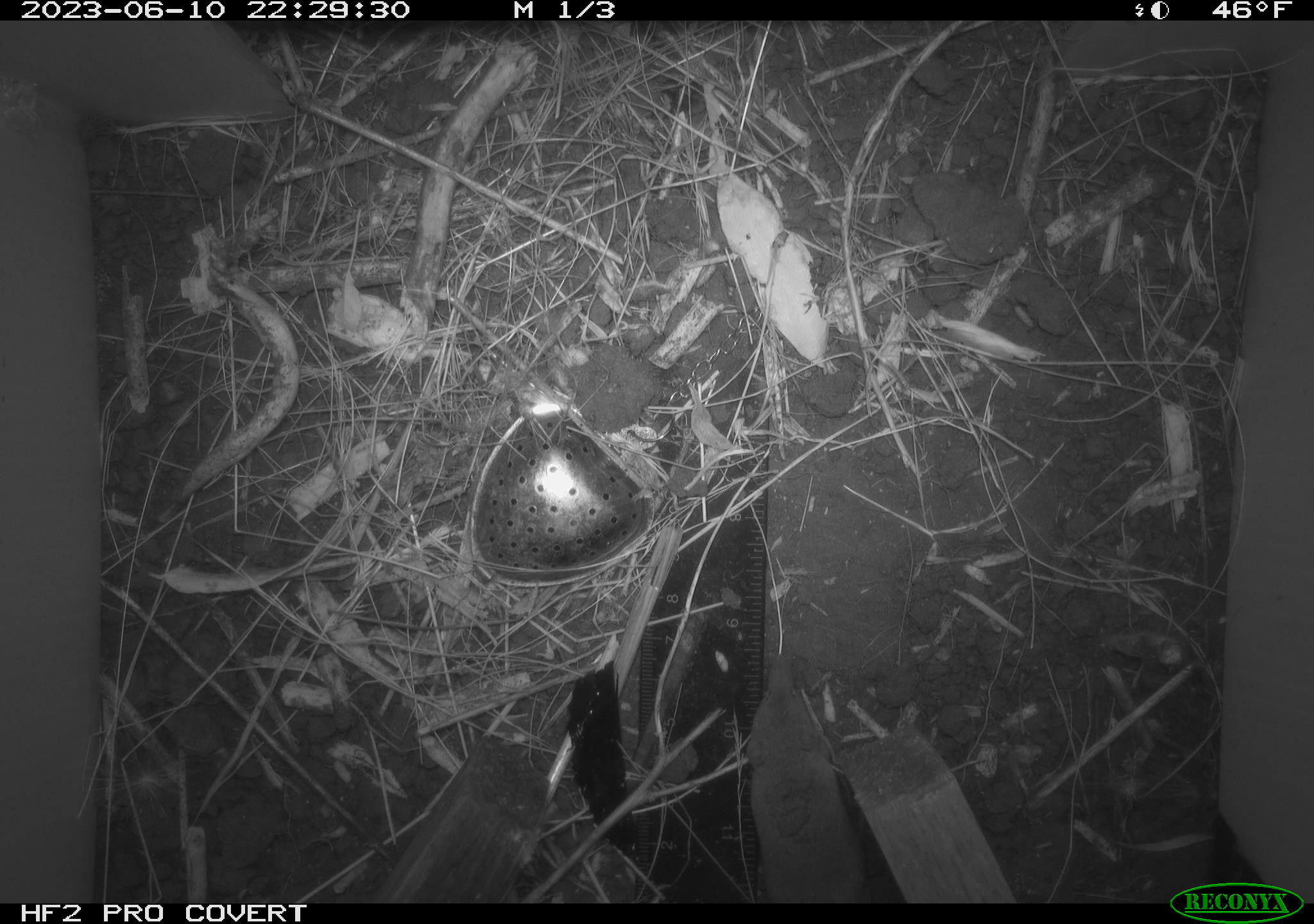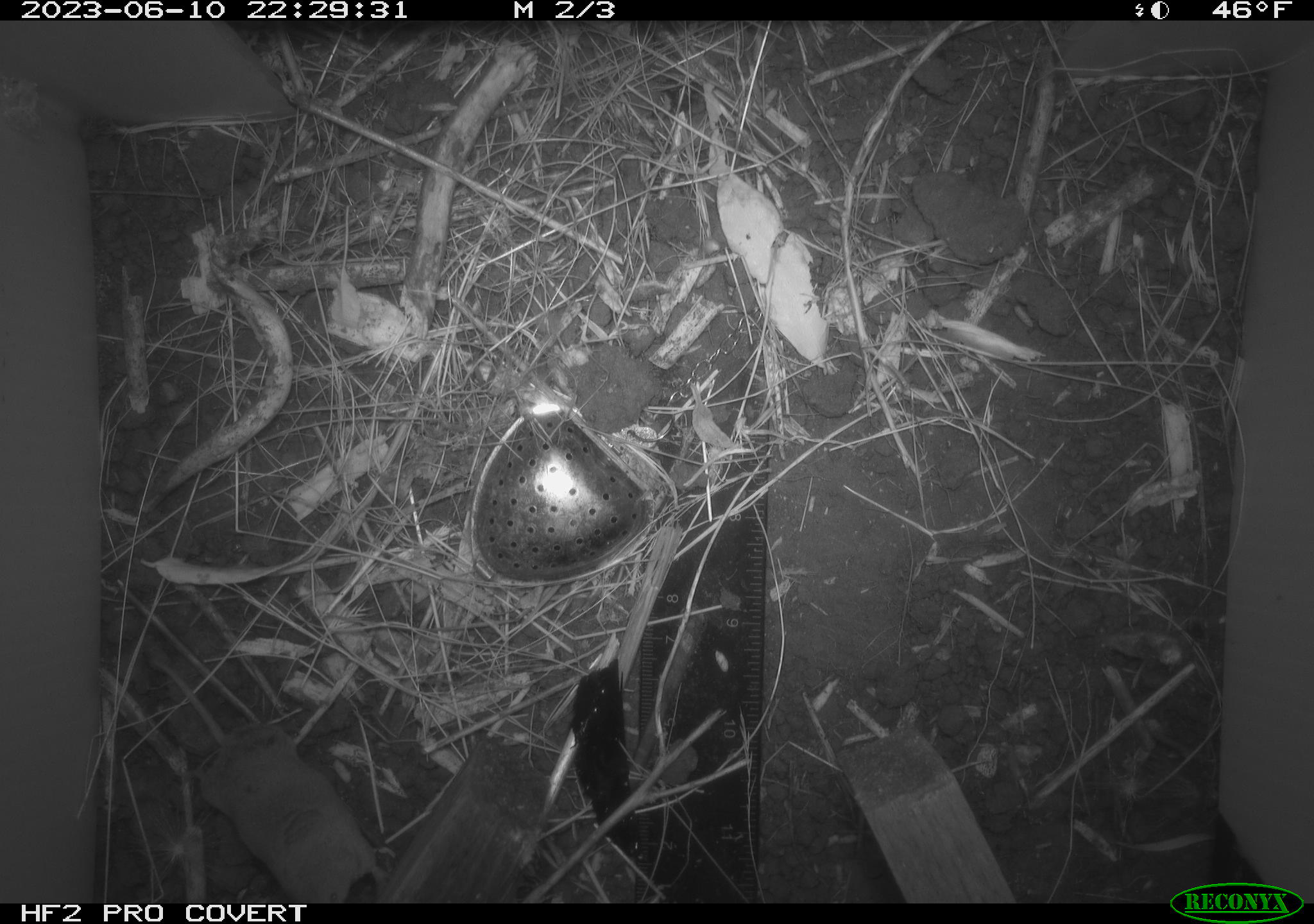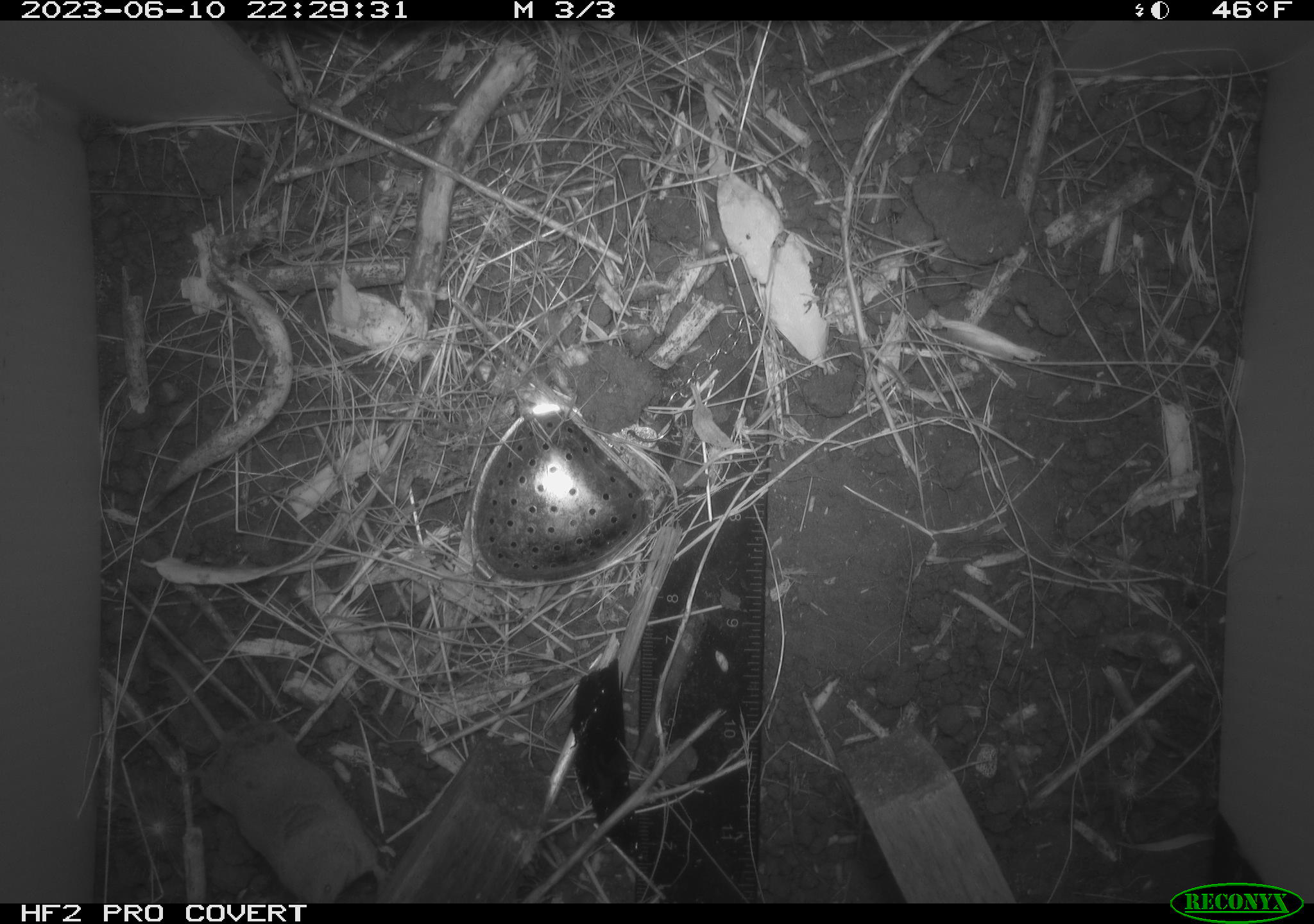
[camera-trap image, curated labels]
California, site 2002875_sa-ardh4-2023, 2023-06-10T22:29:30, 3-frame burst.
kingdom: Animalia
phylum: Chordata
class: Mammalia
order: Eulipotyphla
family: Soricidae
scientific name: Soricidae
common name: shrews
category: soricidae family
Soricidae family (shrews) (Soricidae).